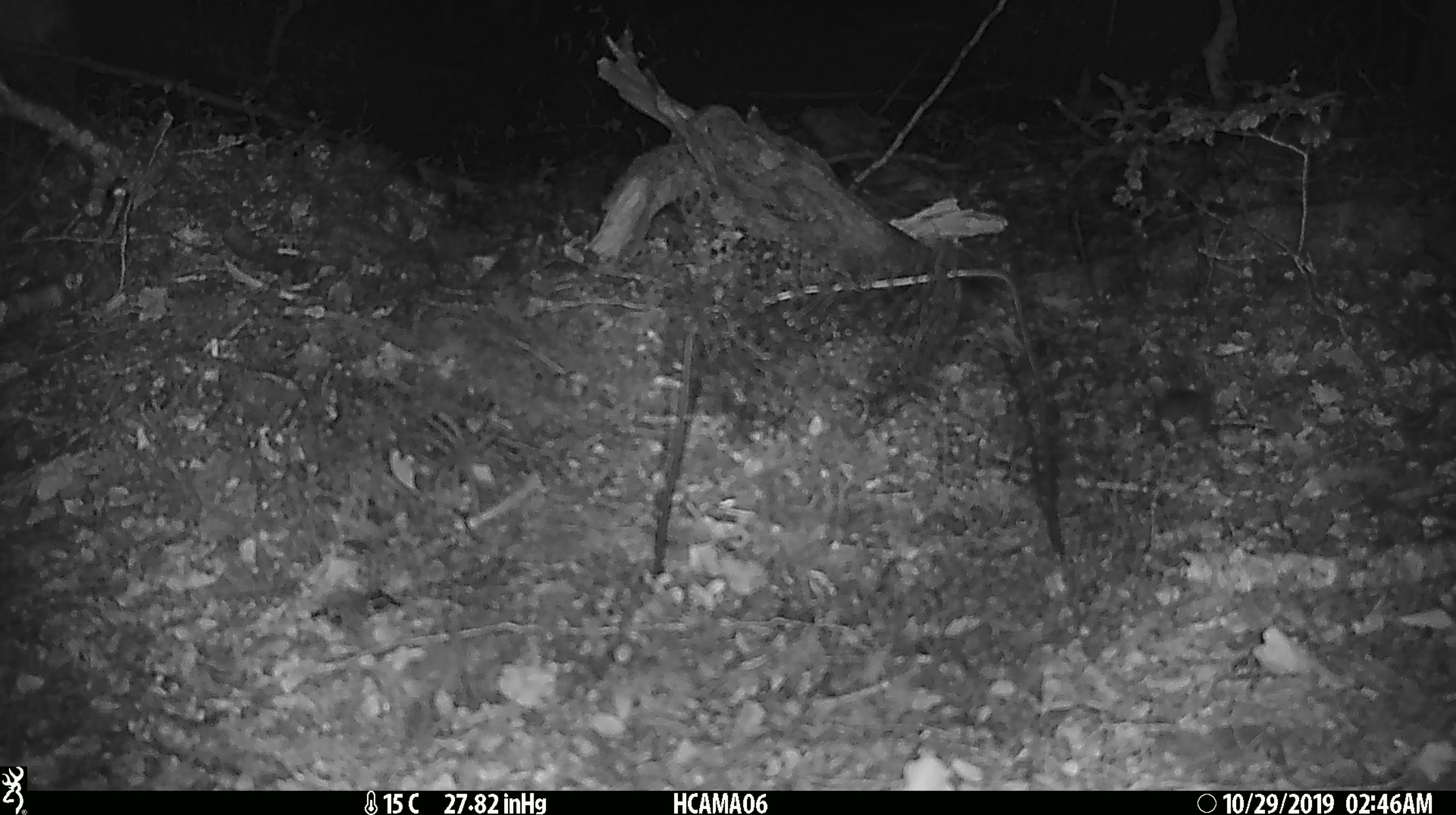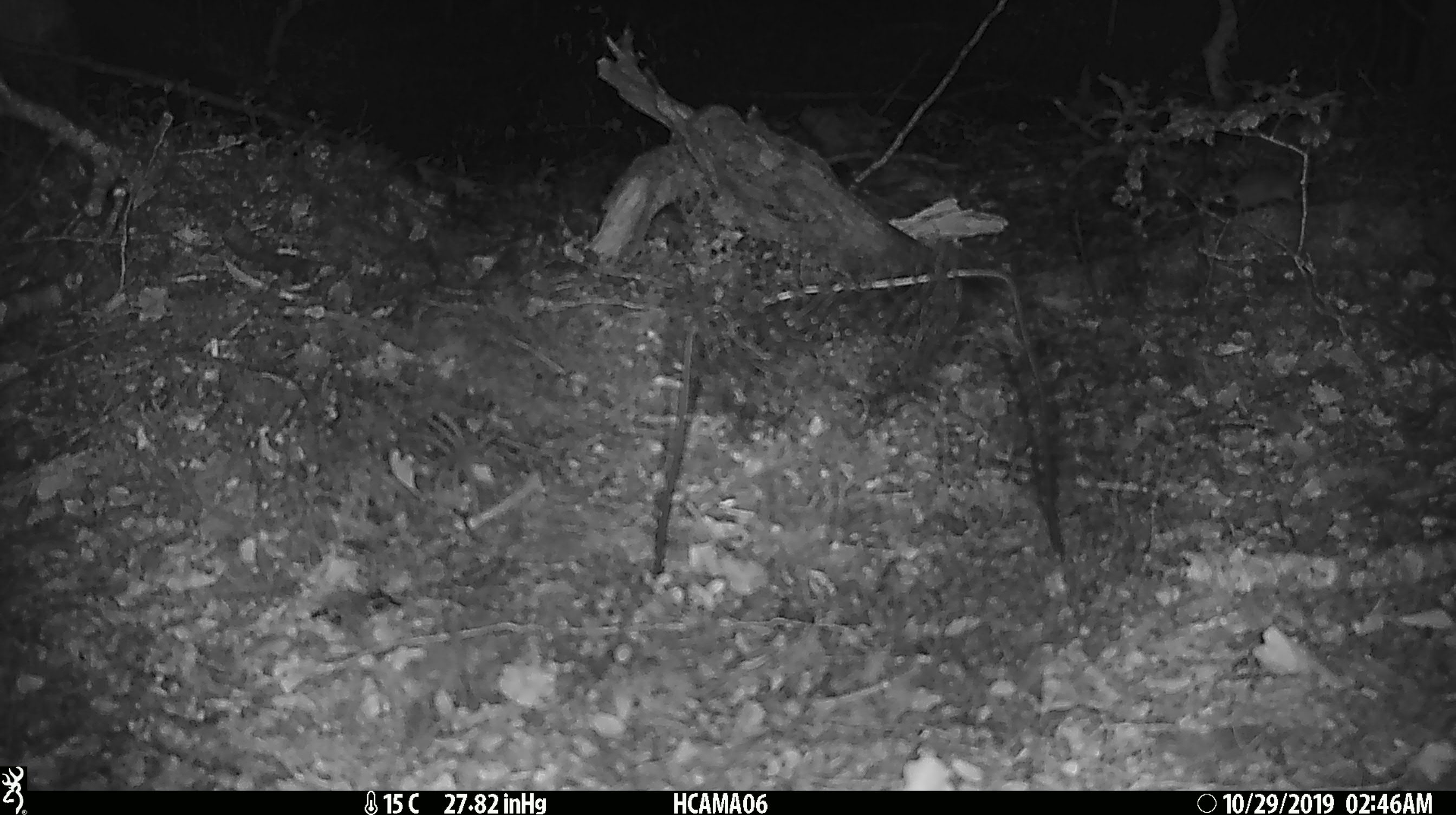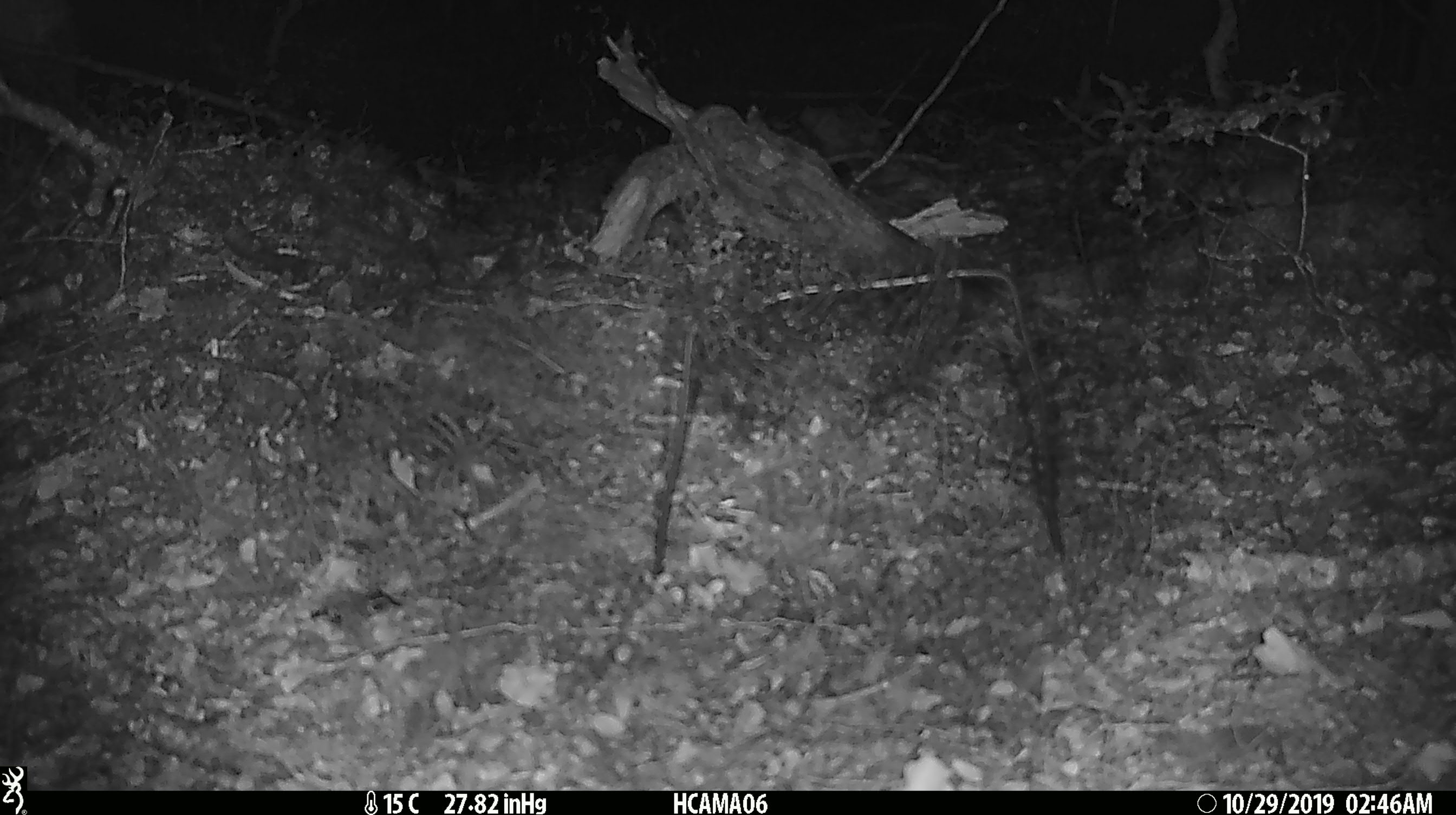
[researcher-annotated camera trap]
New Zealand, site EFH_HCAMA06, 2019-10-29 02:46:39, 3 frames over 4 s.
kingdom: Animalia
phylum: Chordata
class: Mammalia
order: Rodentia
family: Muridae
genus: Mus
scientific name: Mus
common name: mouse